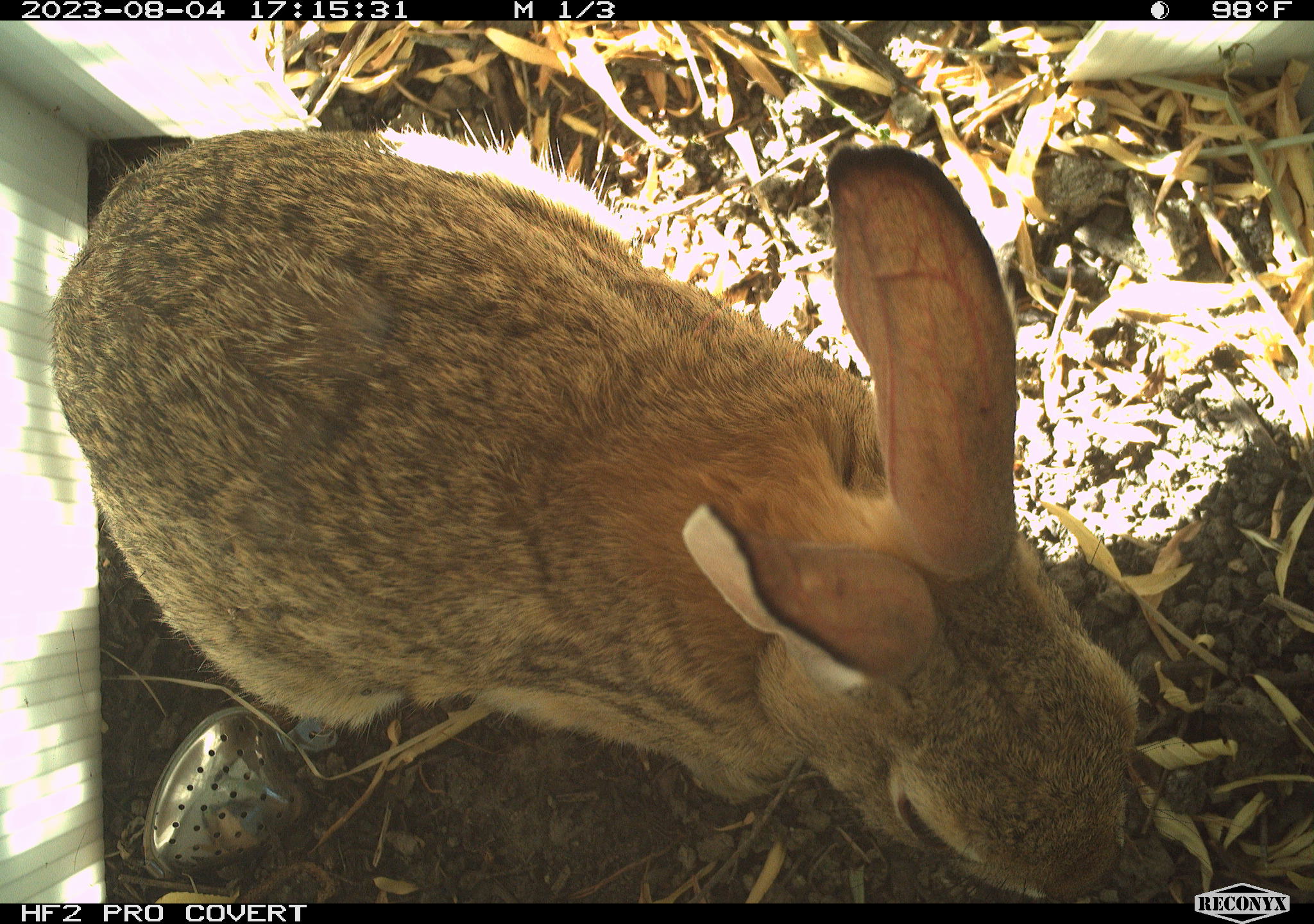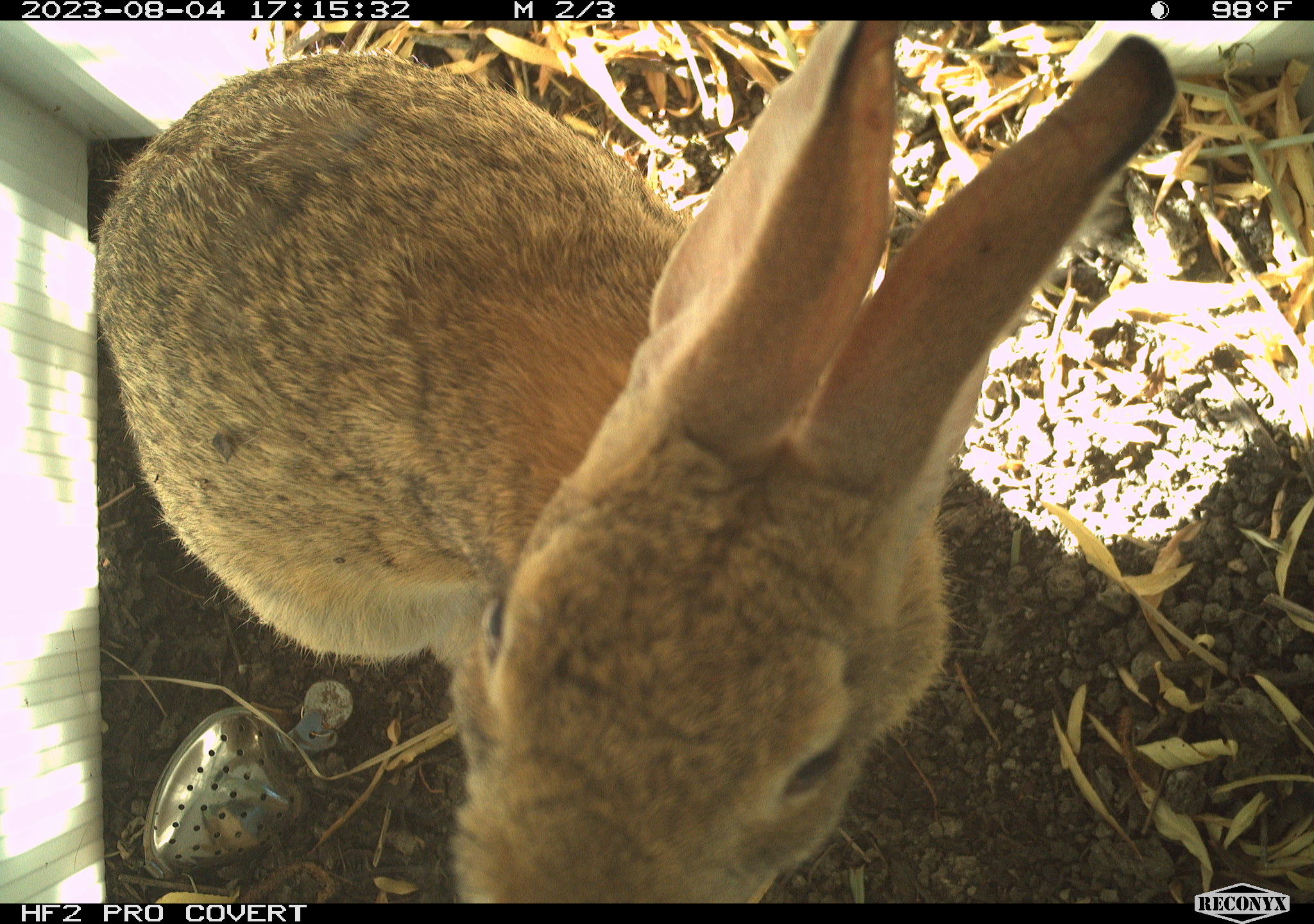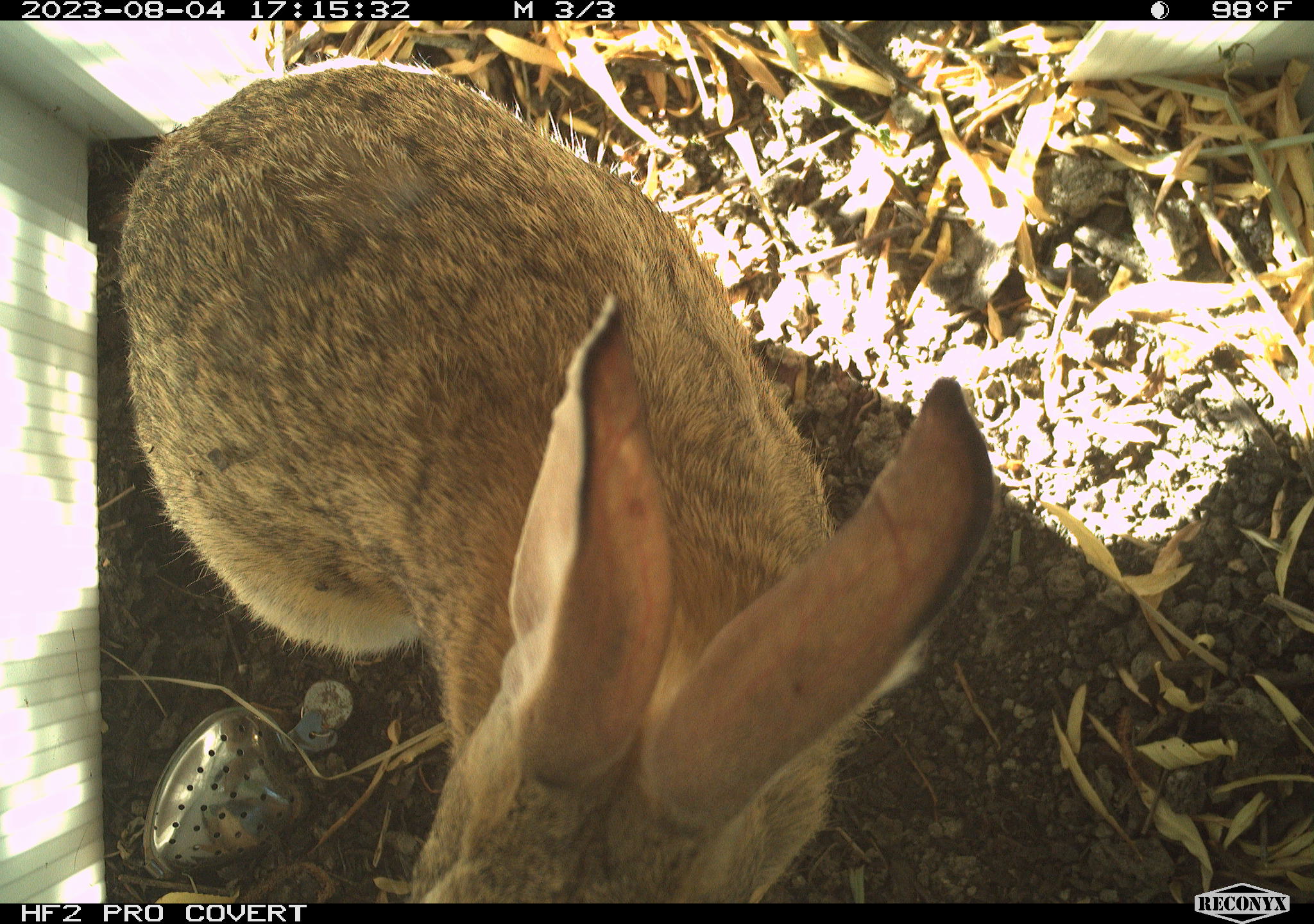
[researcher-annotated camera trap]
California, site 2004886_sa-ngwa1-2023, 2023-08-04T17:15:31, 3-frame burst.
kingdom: Animalia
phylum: Chordata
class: Mammalia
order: Lagomorpha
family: Leporidae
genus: Sylvilagus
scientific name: Sylvilagus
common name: cottontail rabbits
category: sylvilagus species